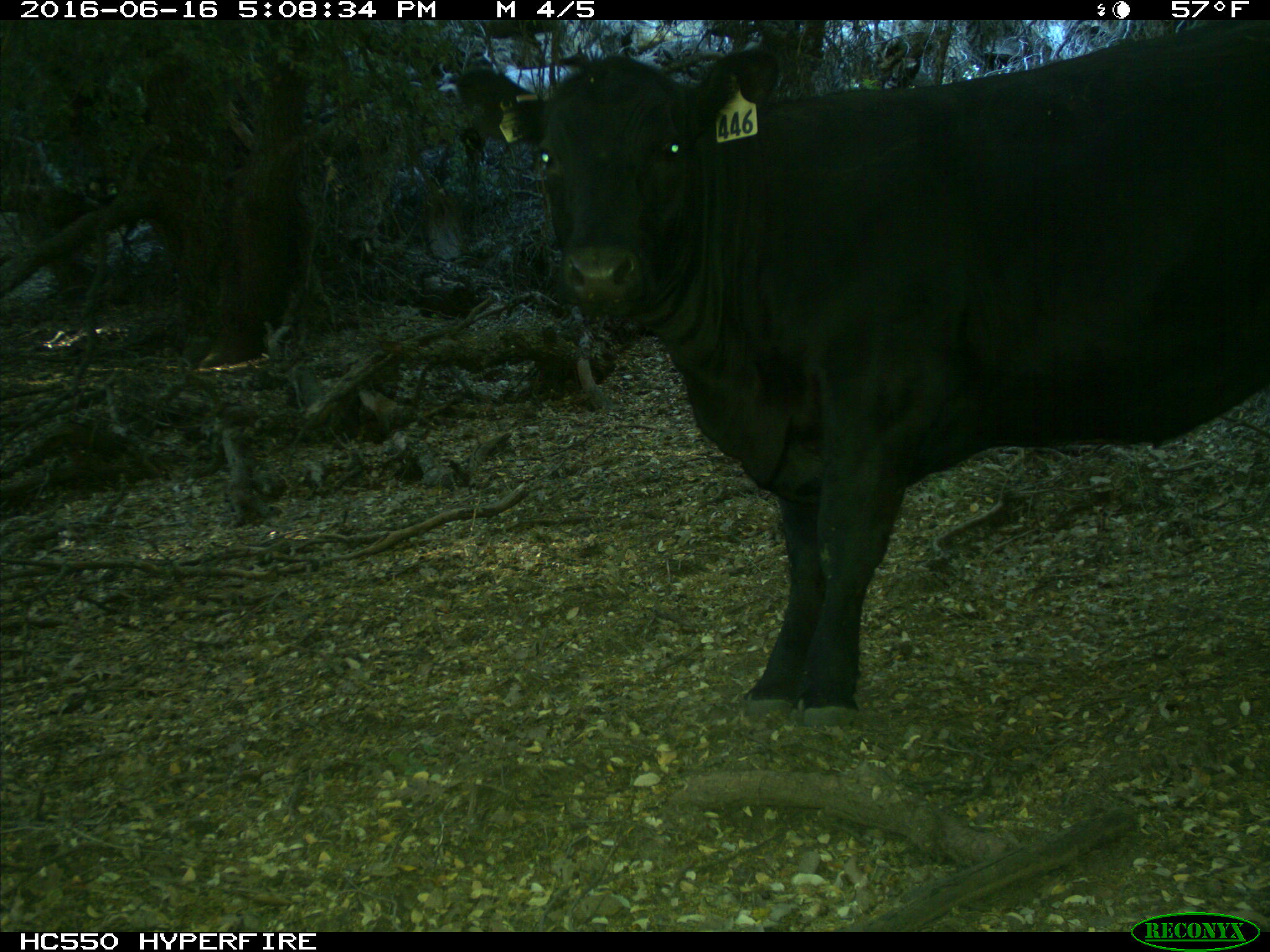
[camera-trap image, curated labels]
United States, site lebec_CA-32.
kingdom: Animalia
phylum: Chordata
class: Mammalia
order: Artiodactyla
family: Bovidae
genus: Bos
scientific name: Bos taurus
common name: domestic cow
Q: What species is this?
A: Bos taurus (domestic cow).